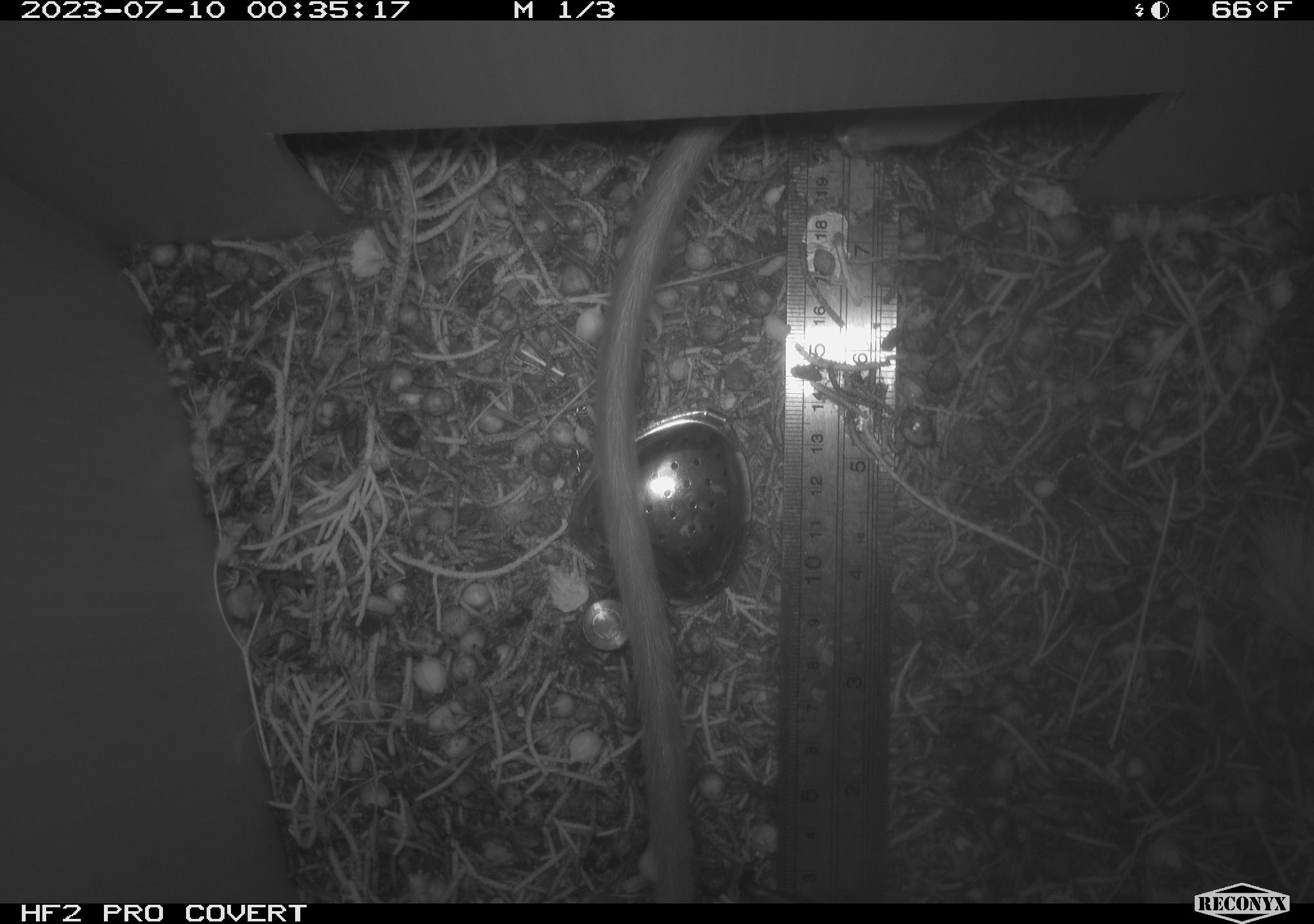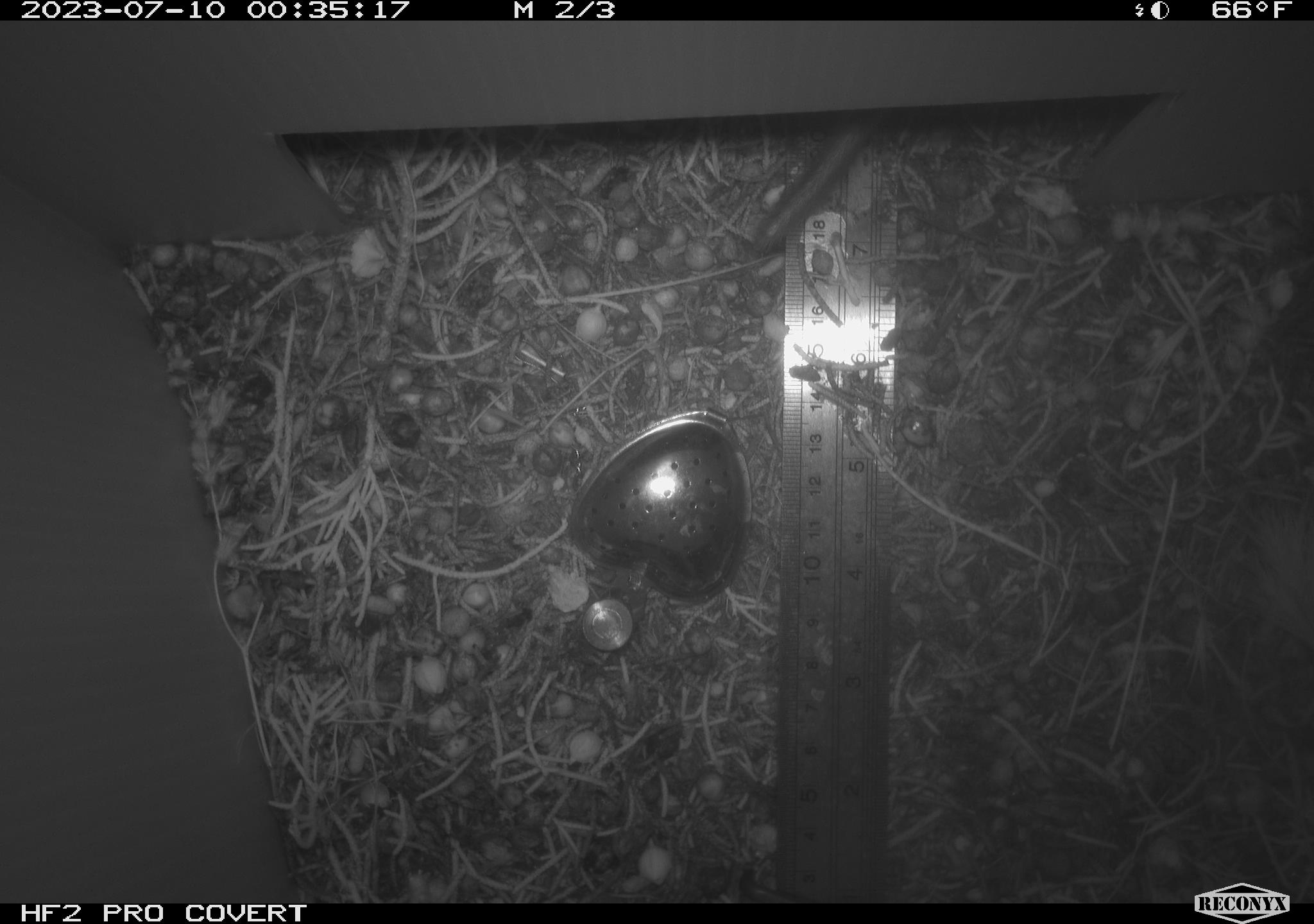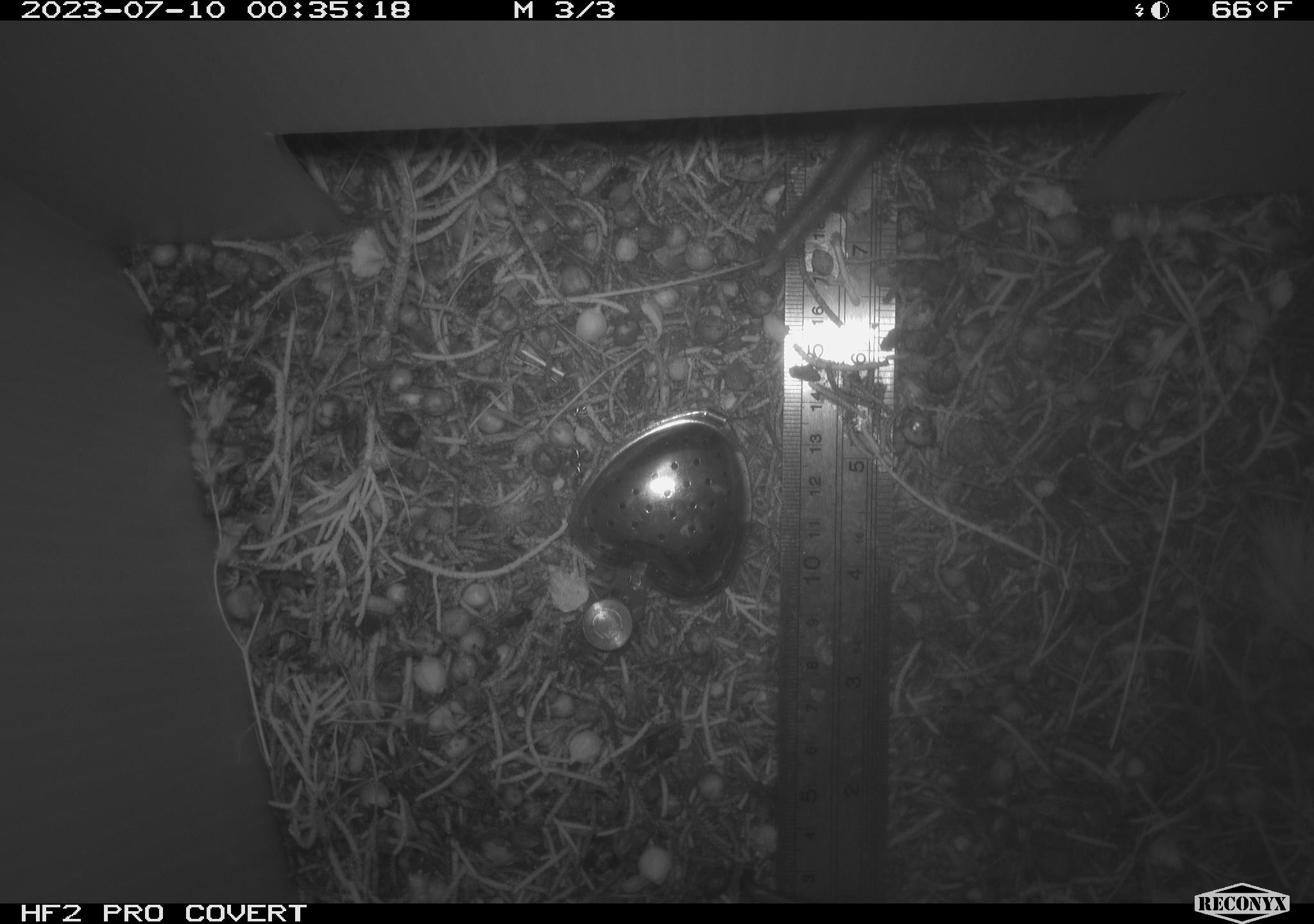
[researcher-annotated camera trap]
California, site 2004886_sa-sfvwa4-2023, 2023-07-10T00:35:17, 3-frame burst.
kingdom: Animalia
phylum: Chordata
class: Mammalia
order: Rodentia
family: Cricetidae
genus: Neotoma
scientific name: Neotoma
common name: pack rat or woodrat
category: neotoma species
Neotoma species (pack rat or woodrat) (Neotoma).